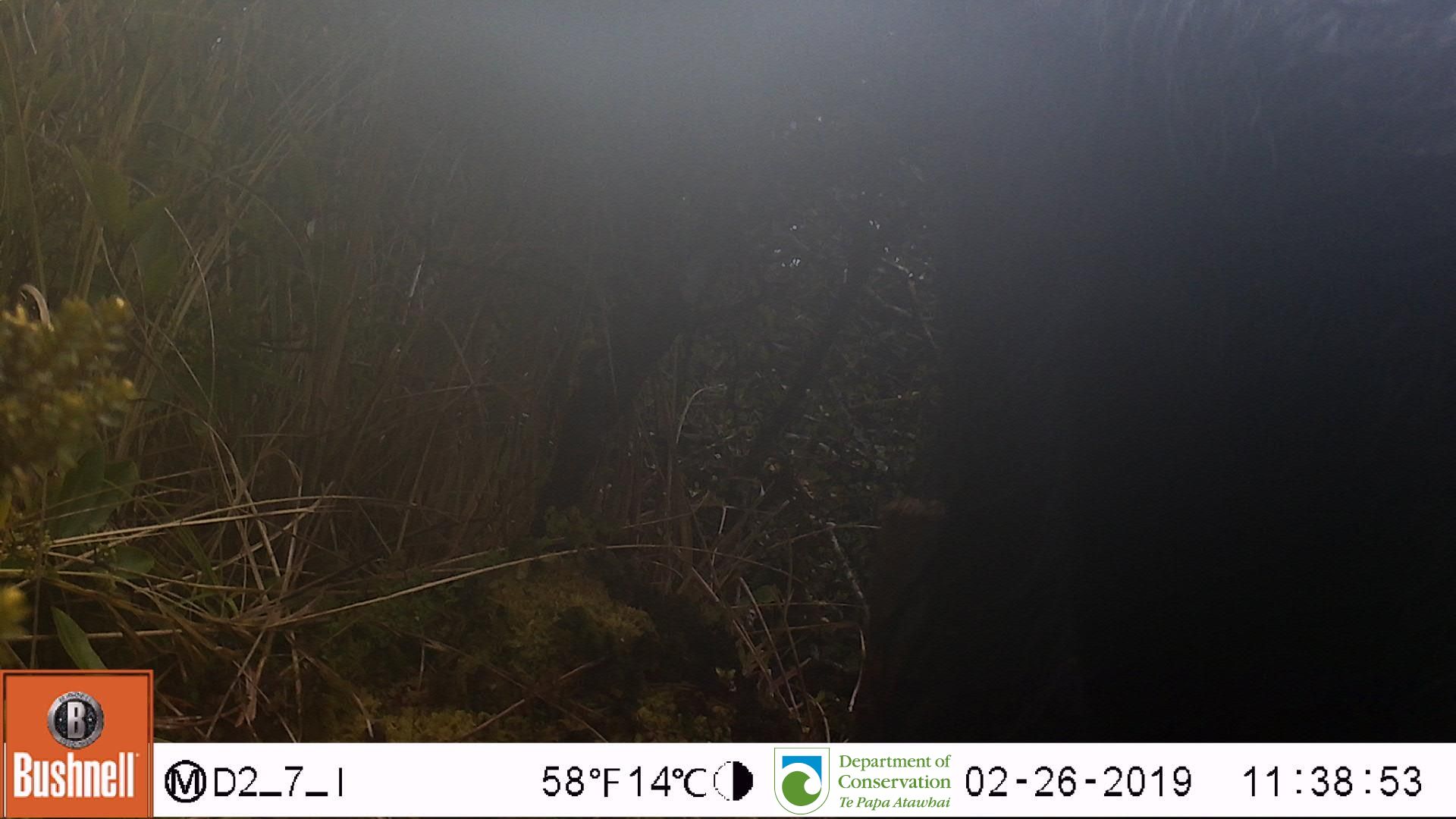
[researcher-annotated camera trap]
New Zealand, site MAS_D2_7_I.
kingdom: Animalia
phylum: Chordata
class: Mammalia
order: Artiodactyla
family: Suidae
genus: Sus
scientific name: Sus scrofa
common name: pig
Pig (Sus scrofa).